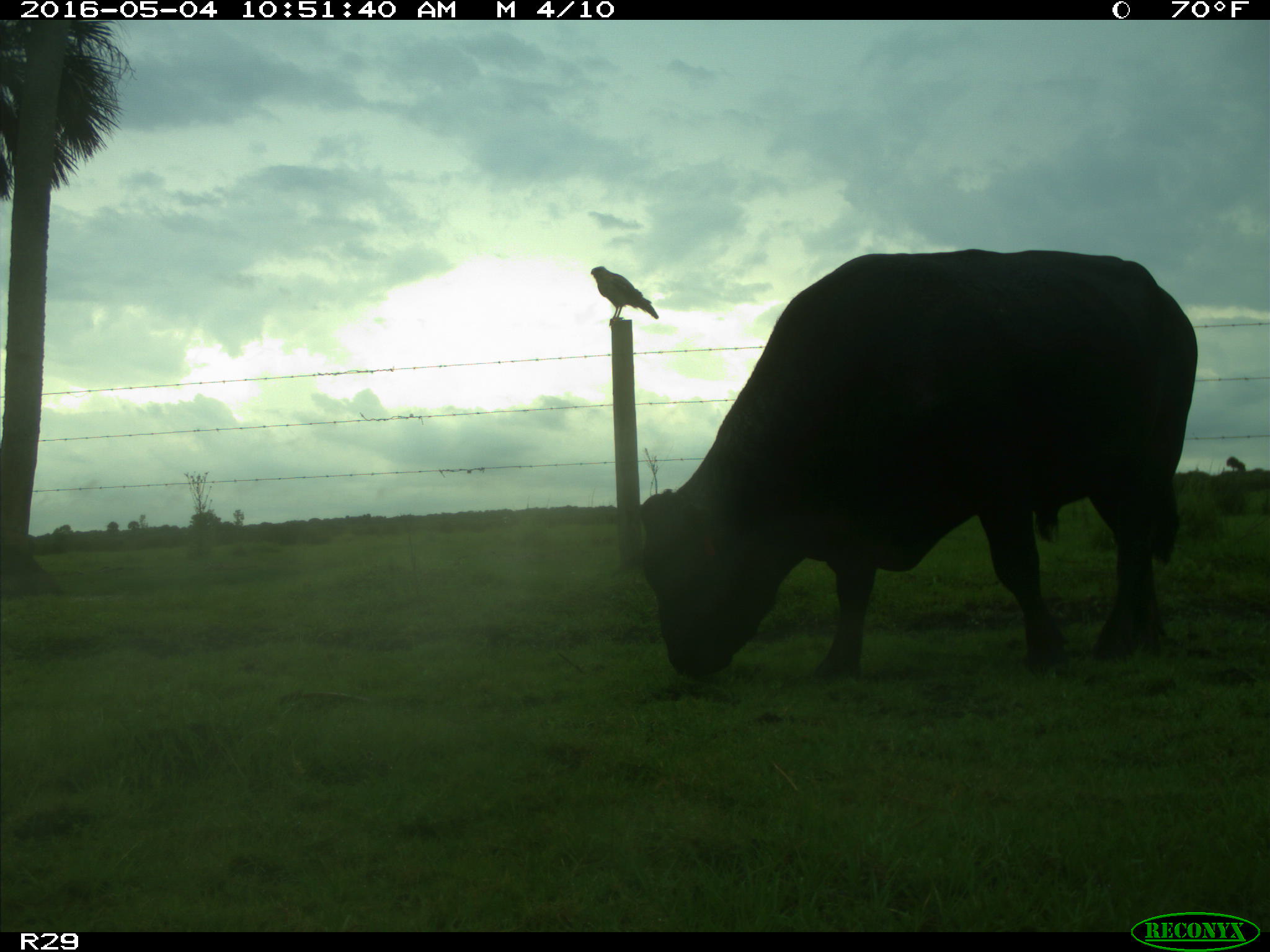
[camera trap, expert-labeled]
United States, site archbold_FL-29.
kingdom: Animalia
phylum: Chordata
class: Mammalia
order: Artiodactyla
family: Bovidae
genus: Bos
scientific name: Bos taurus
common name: domestic cow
Bos taurus (domestic cow).